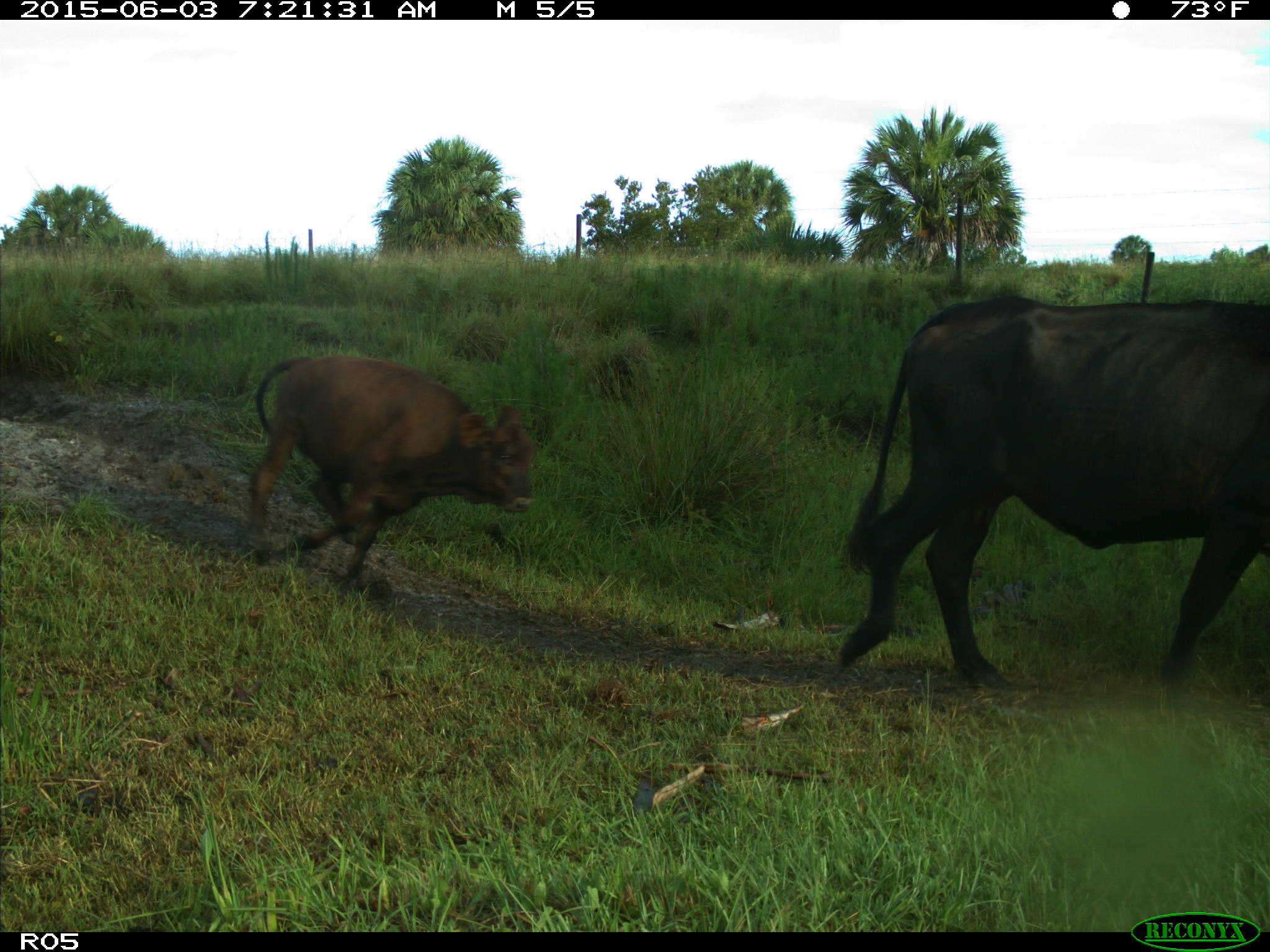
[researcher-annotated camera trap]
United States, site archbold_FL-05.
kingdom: Animalia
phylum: Chordata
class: Mammalia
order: Artiodactyla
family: Bovidae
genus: Bos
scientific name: Bos taurus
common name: domestic cow